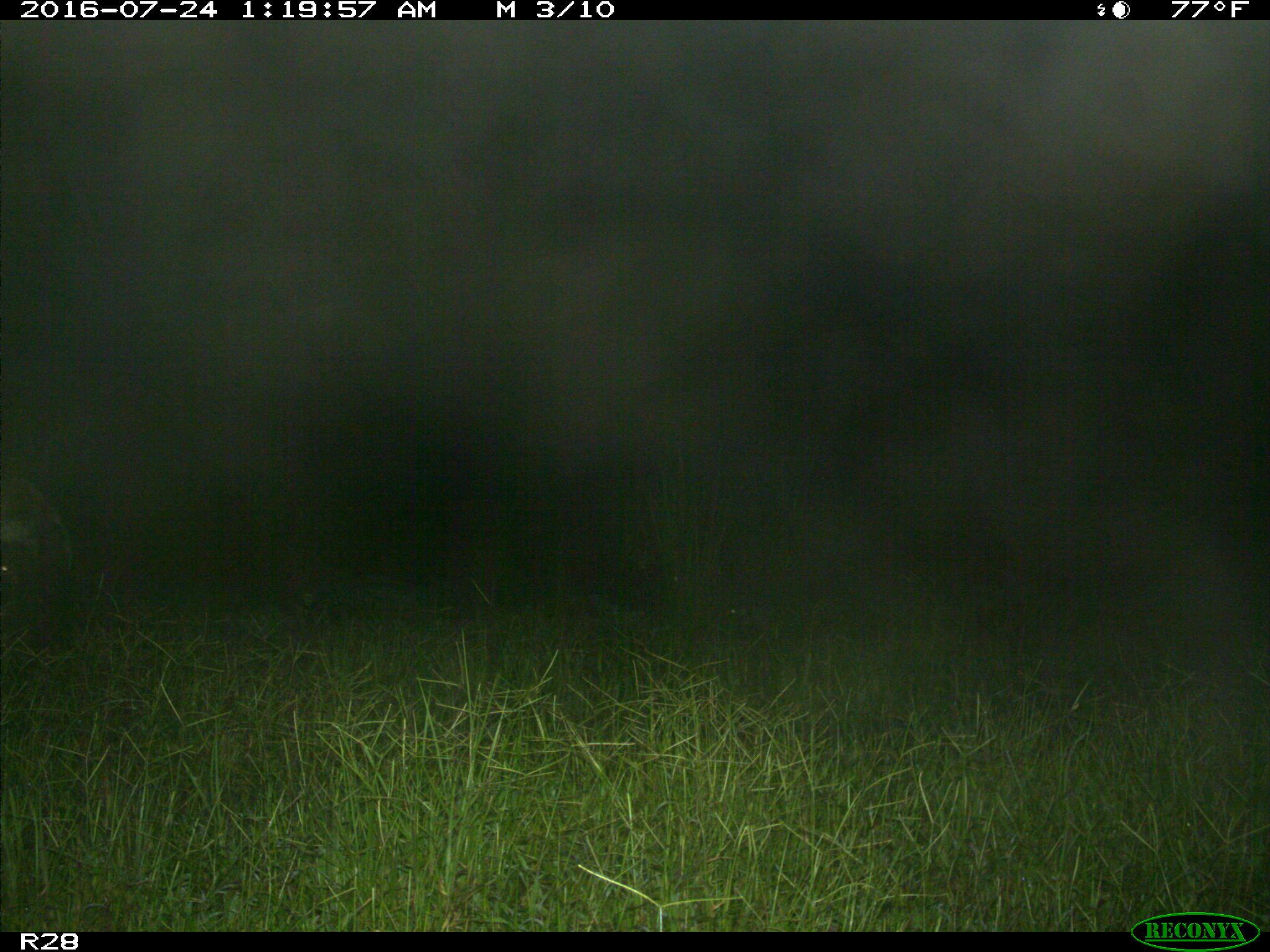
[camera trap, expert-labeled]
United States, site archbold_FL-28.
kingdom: Animalia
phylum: Chordata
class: Mammalia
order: Artiodactyla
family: Bovidae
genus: Bos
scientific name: Bos taurus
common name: domestic cow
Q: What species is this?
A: Bos taurus (domestic cow).